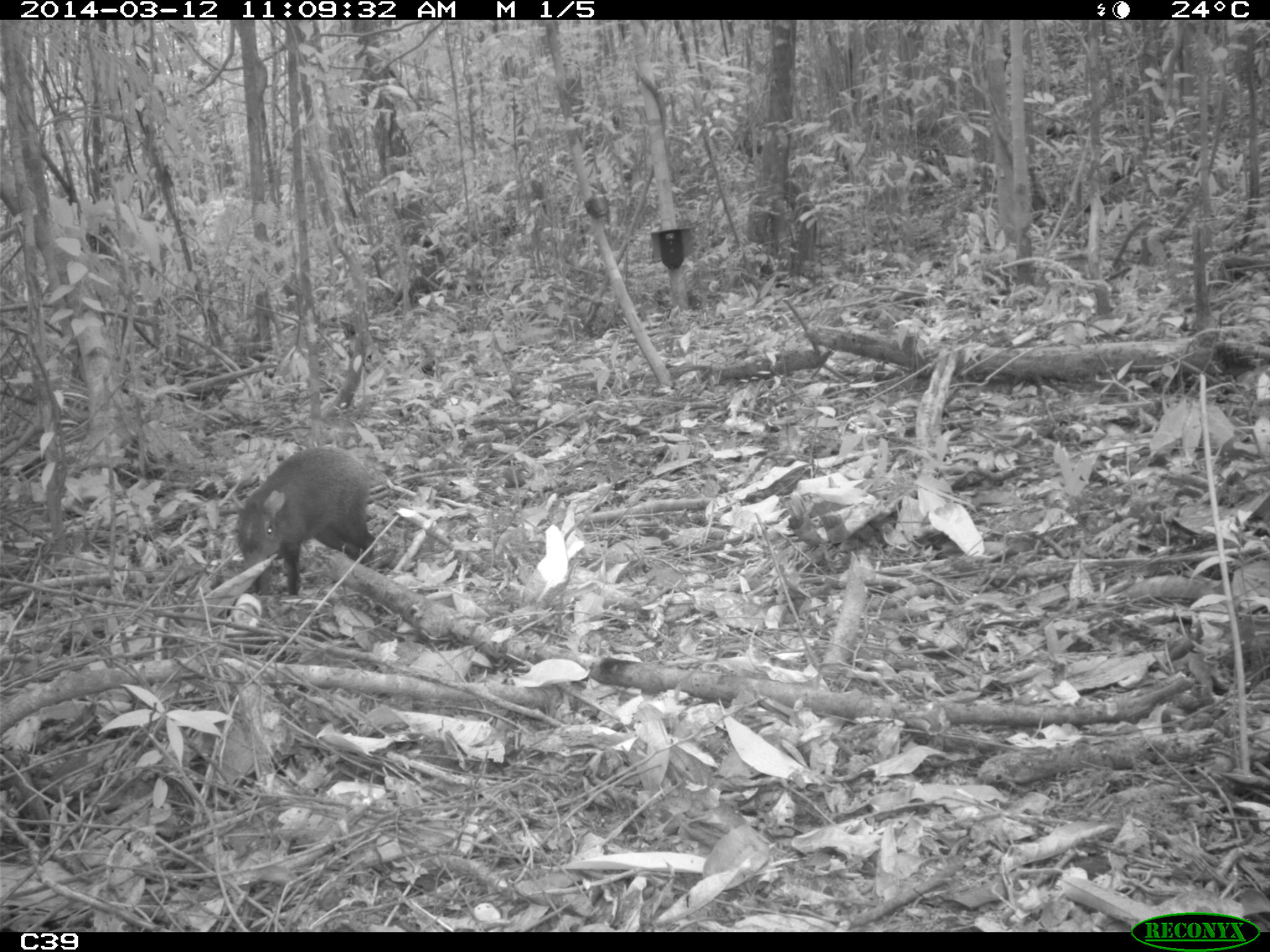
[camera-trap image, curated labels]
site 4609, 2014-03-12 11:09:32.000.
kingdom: Animalia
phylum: Chordata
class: Mammalia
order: Rodentia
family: Dasyproctidae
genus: Dasyprocta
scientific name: Dasyprocta leporina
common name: red-rumped agouti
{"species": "Dasyprocta leporina (red-rumped agouti)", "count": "1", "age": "adult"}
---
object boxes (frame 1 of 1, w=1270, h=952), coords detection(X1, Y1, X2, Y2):
dasyprocta leporina: detection(234, 444, 377, 594)